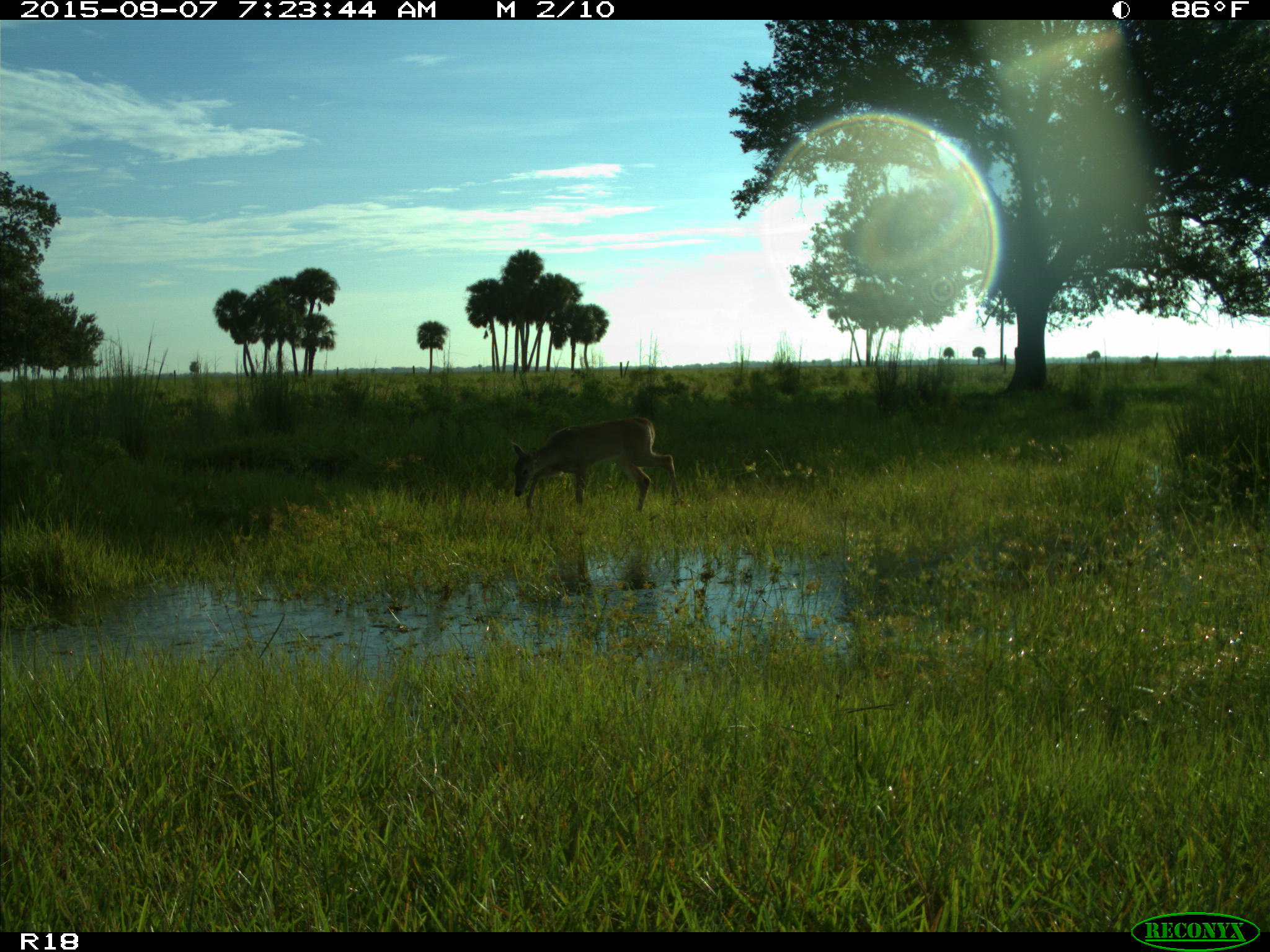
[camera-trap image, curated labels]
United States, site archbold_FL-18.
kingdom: Animalia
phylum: Chordata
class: Mammalia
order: Artiodactyla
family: Cervidae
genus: Odocoileus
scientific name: Odocoileus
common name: deer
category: unidentified deer